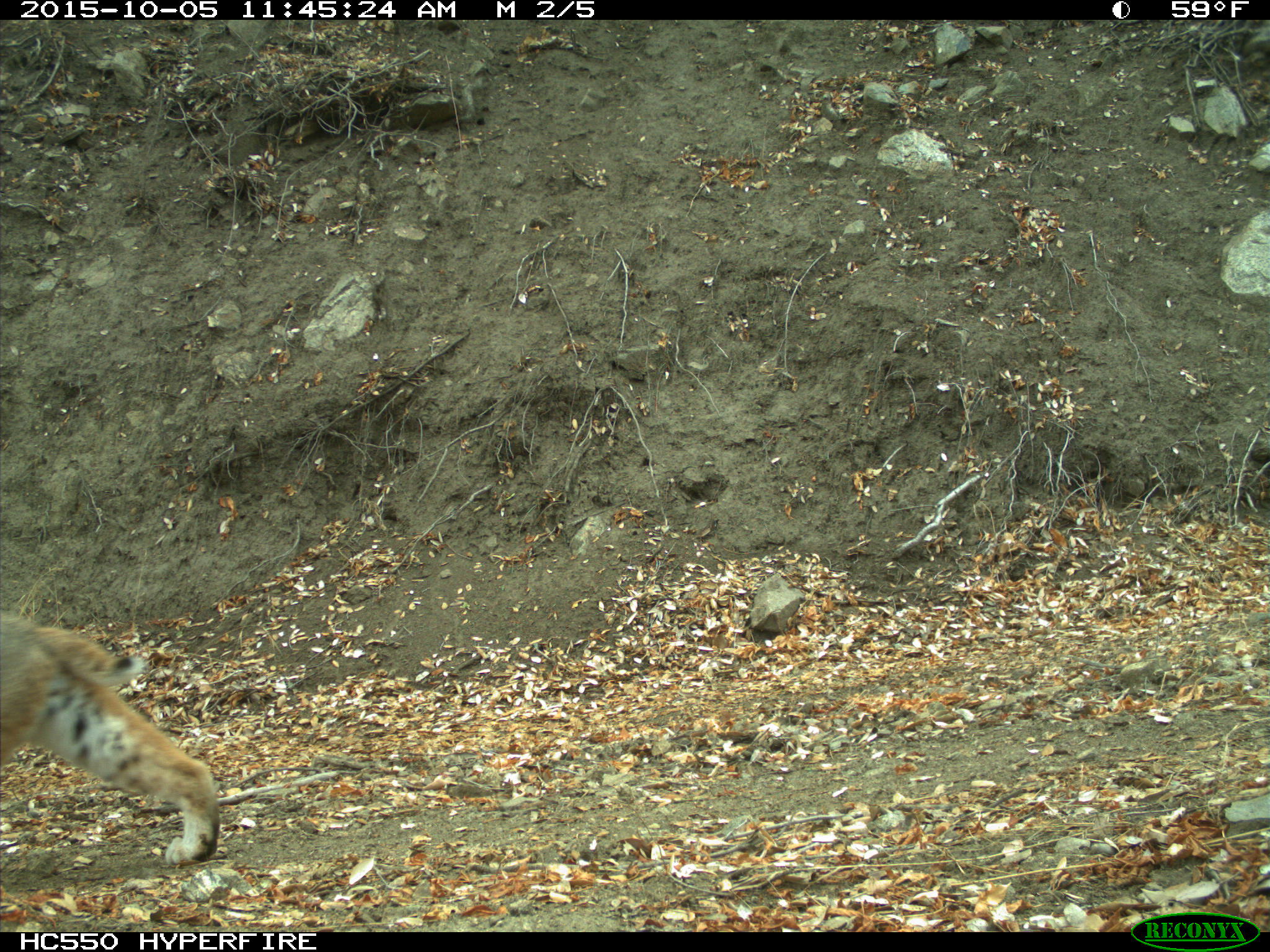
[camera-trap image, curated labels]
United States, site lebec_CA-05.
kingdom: Animalia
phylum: Chordata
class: Mammalia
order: Carnivora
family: Felidae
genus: Lynx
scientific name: Lynx rufus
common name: bobcat